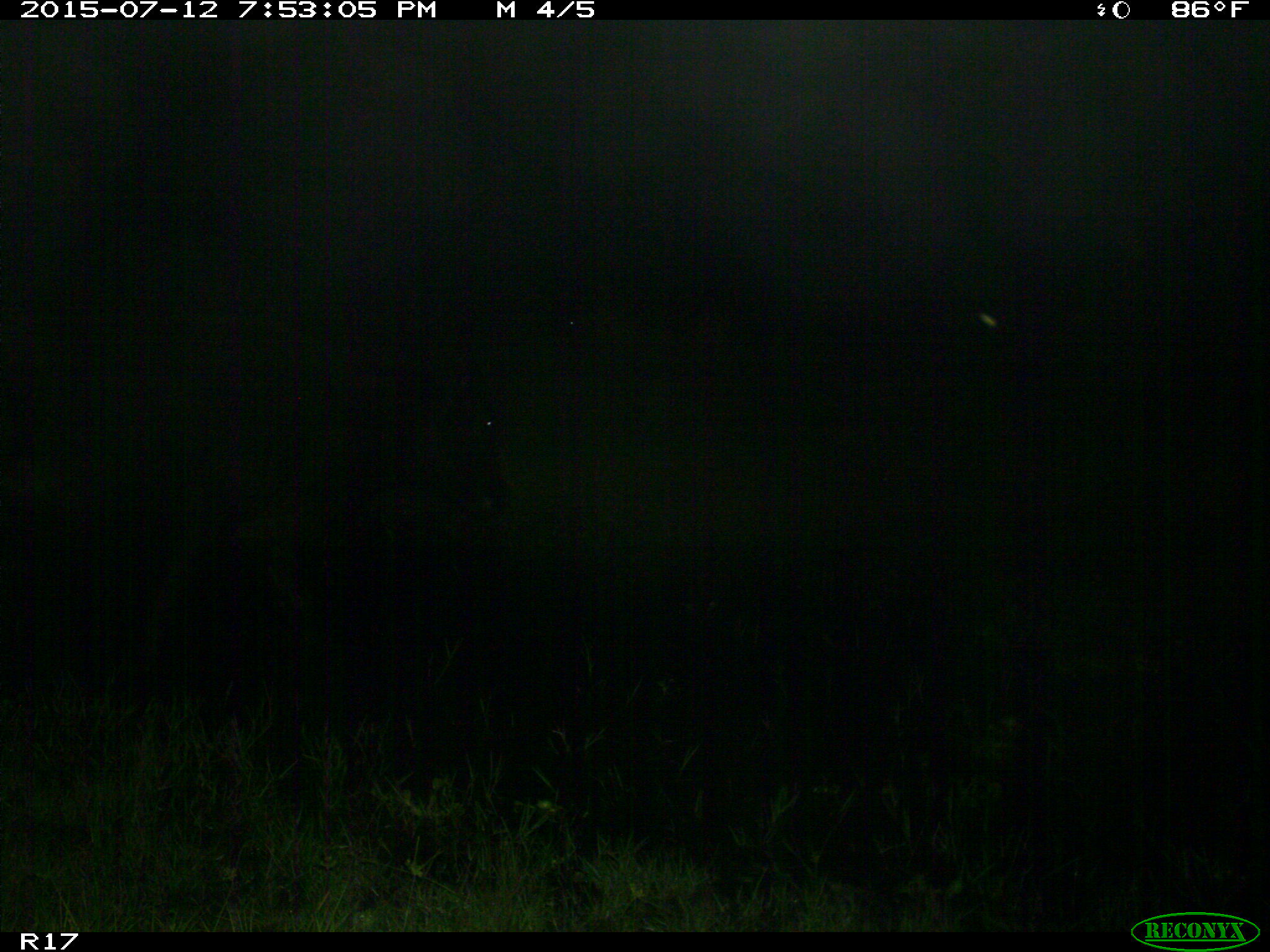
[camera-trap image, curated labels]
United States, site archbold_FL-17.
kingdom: Animalia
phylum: Chordata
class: Mammalia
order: Artiodactyla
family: Bovidae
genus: Bos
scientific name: Bos taurus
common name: domestic cow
Bos taurus (domestic cow).